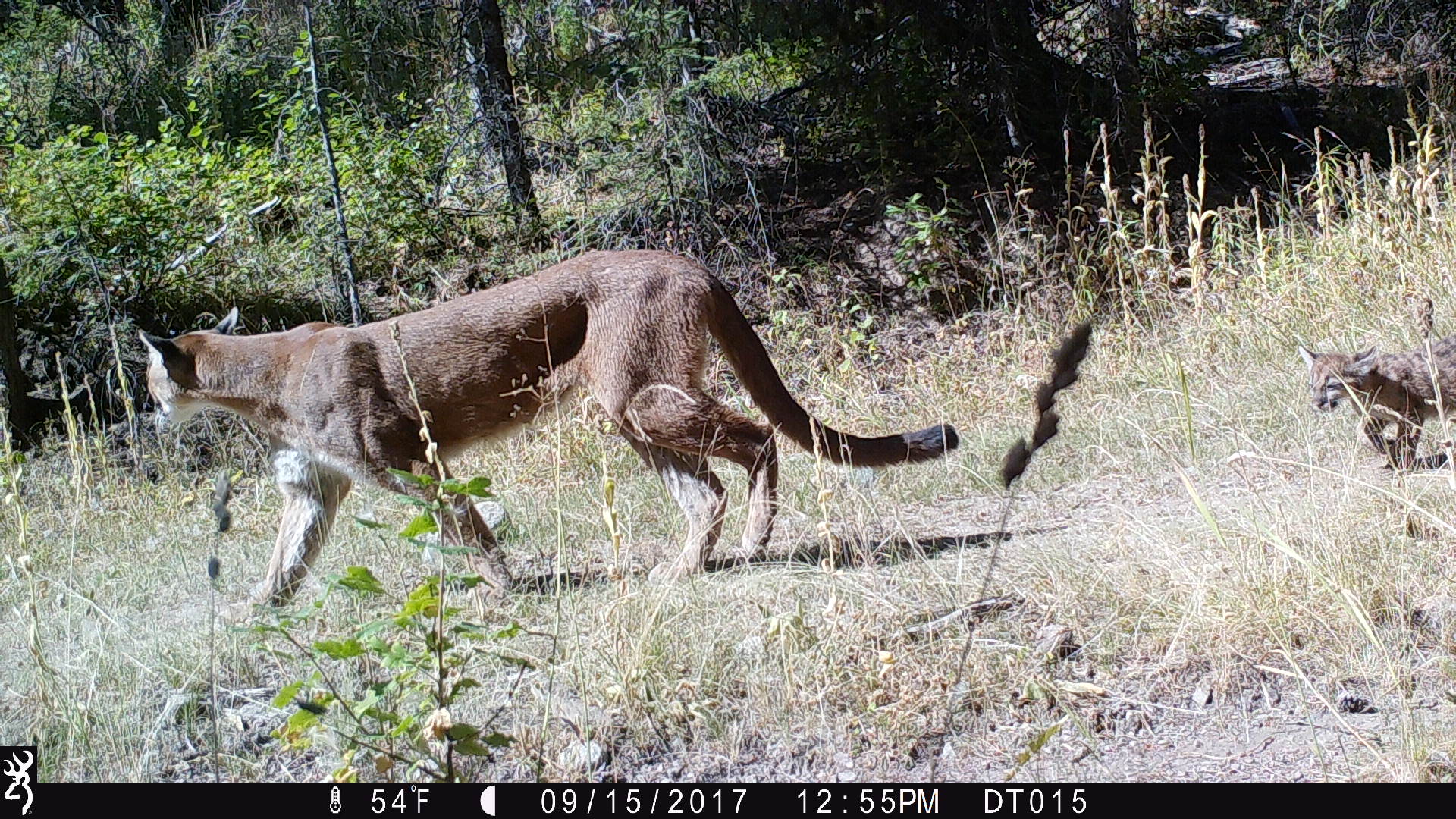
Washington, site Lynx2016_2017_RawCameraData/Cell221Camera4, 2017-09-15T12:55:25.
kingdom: Animalia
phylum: Chordata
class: Mammalia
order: Carnivora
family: Felidae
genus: Puma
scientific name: Puma concolor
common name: mountain lion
Puma concolor (mountain lion). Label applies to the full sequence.